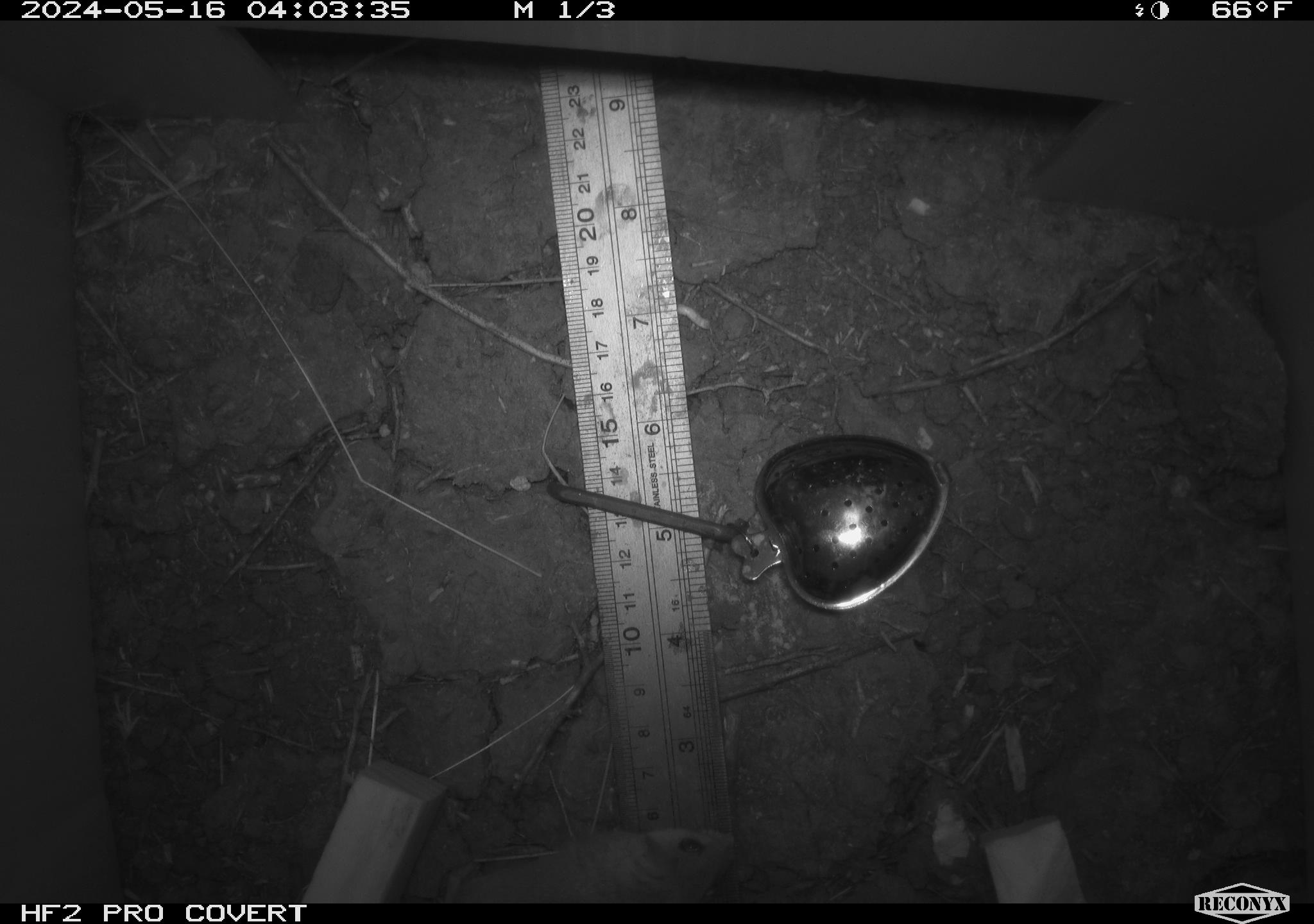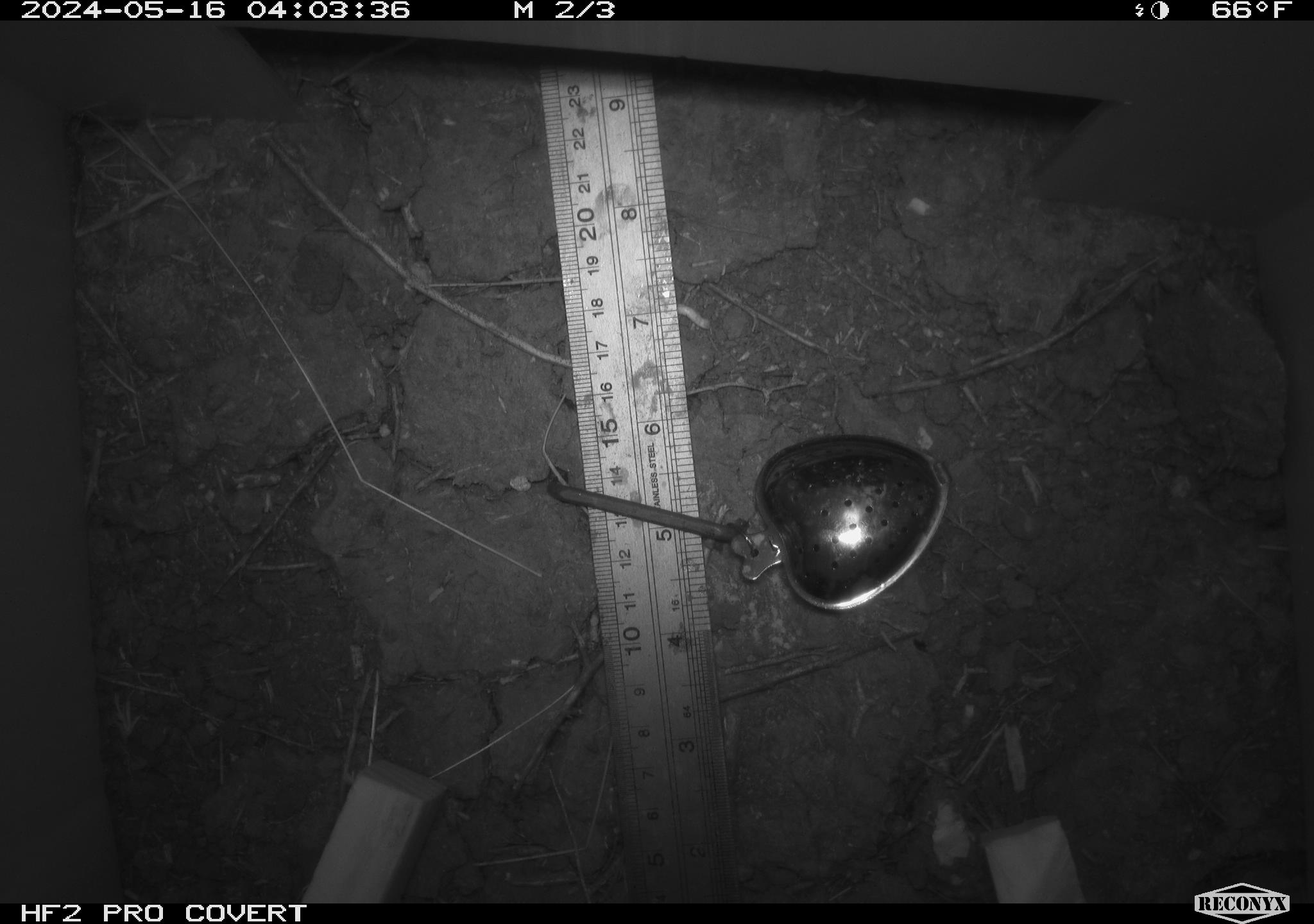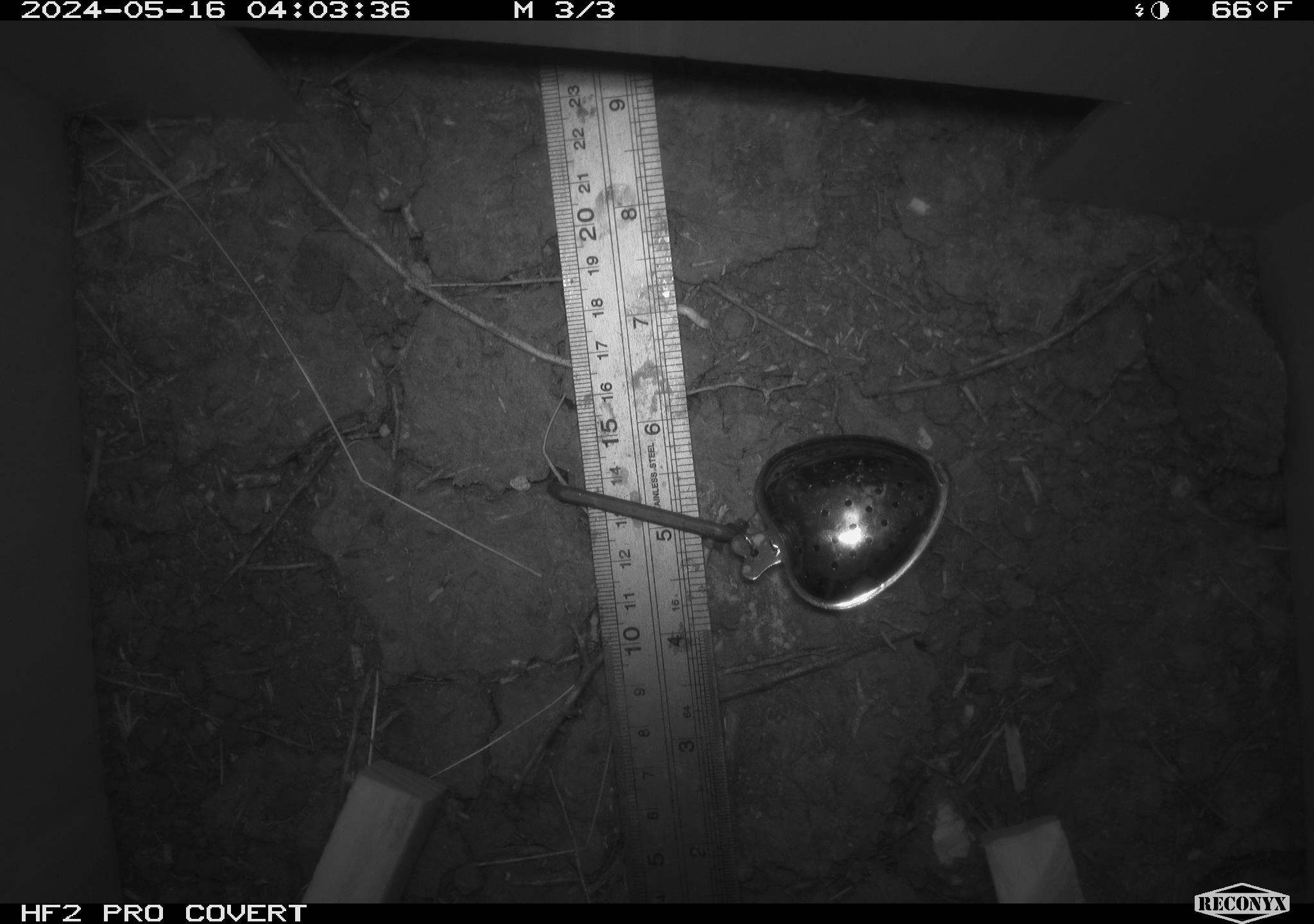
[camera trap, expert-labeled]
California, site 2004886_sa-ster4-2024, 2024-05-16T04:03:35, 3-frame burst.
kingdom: Animalia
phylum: Chordata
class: Mammalia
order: Rodentia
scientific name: Rodentia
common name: mouse species